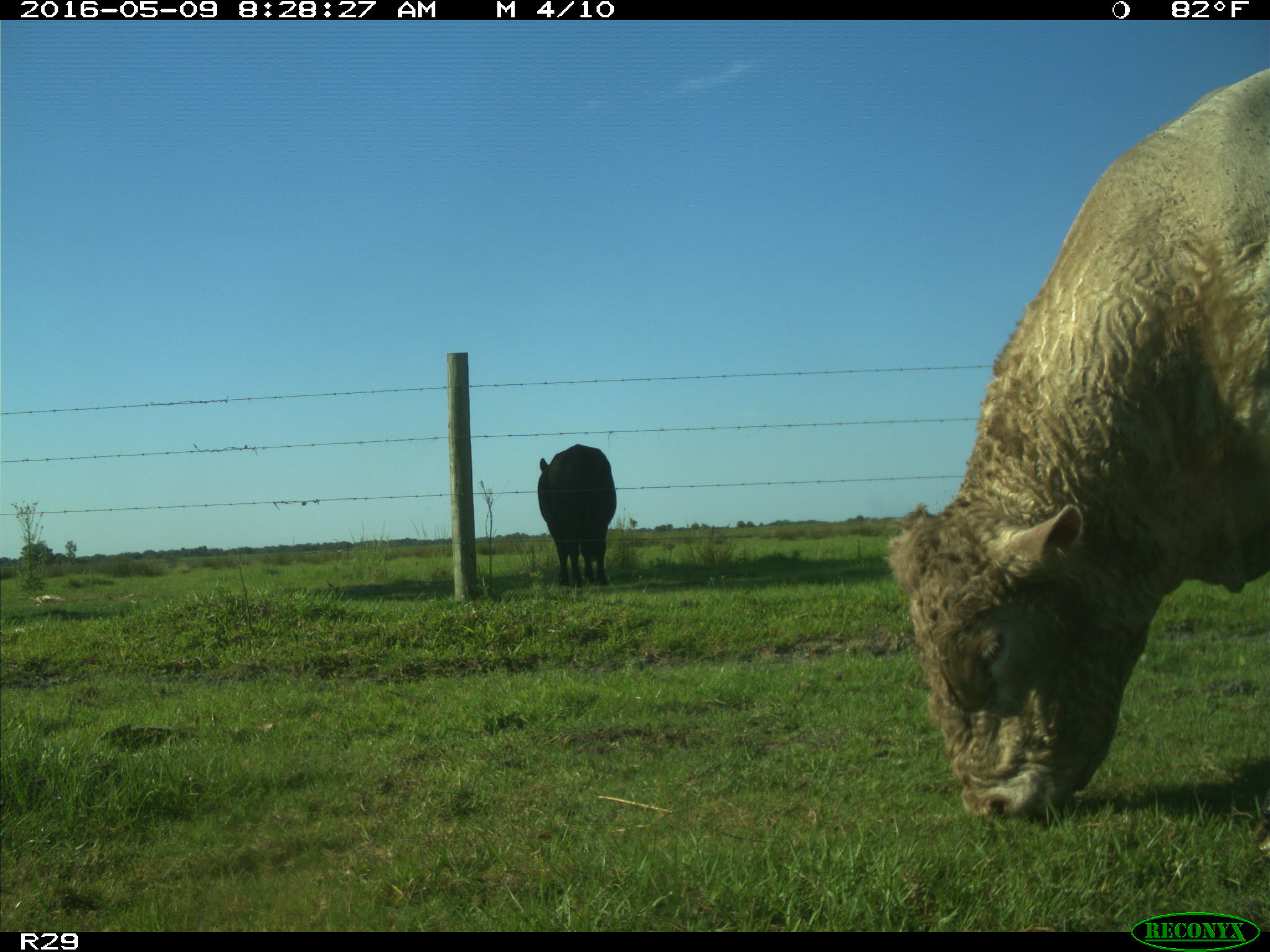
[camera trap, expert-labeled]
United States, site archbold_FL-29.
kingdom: Animalia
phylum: Chordata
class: Mammalia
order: Artiodactyla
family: Bovidae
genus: Bos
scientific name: Bos taurus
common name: domestic cow